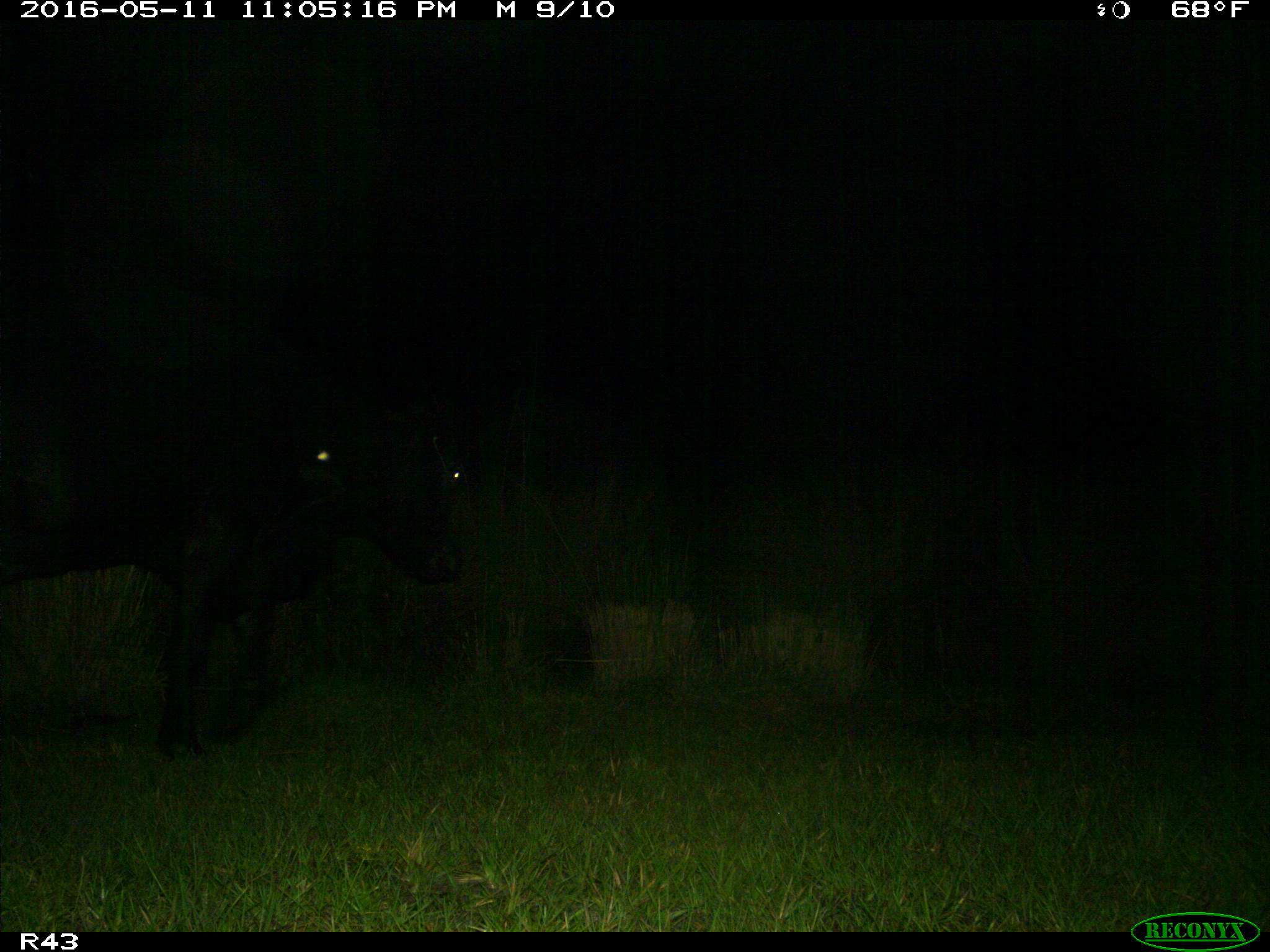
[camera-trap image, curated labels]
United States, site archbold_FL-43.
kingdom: Animalia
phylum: Chordata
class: Mammalia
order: Artiodactyla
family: Bovidae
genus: Bos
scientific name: Bos taurus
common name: domestic cow